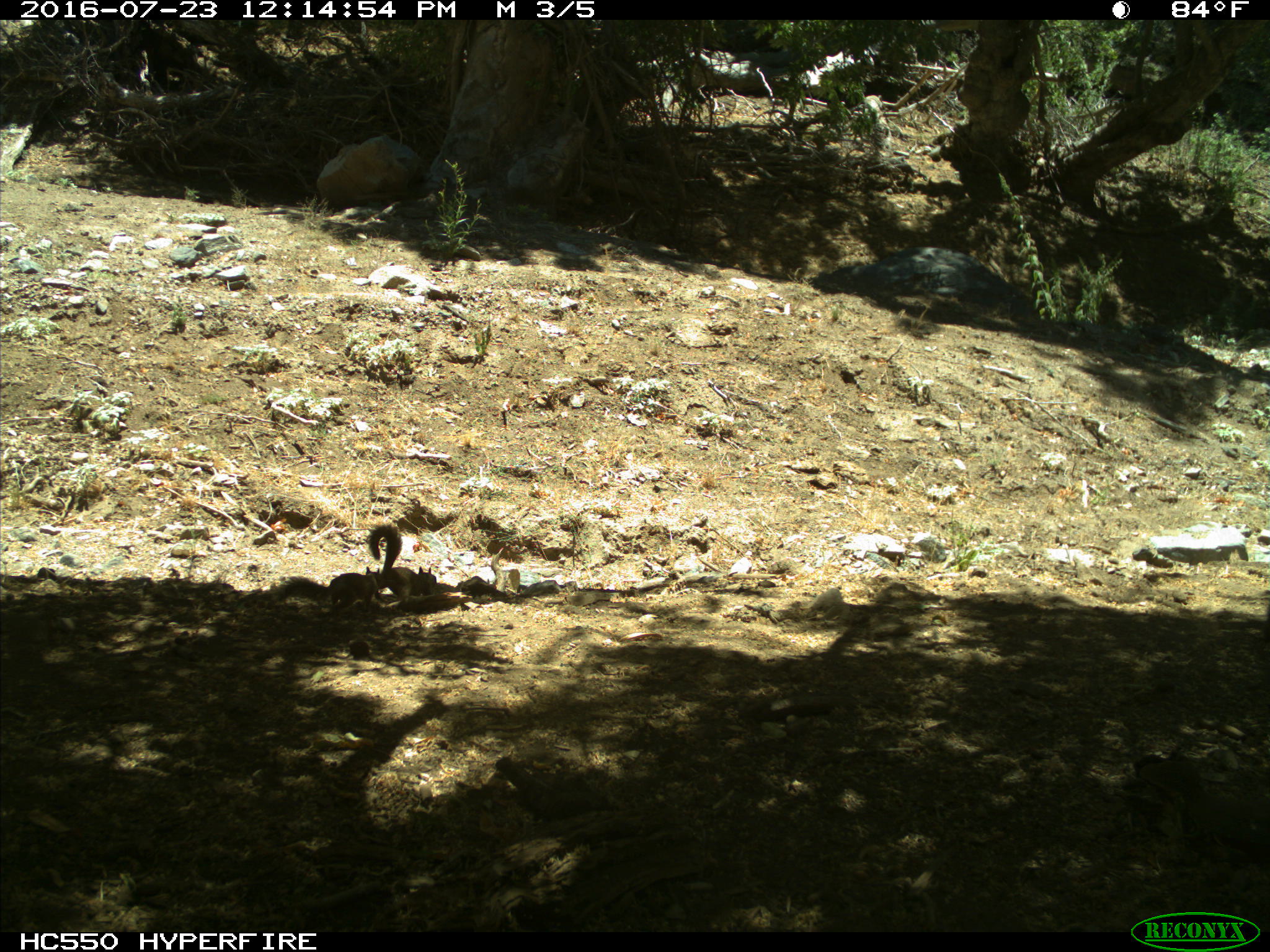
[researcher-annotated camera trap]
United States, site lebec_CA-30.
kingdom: Animalia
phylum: Chordata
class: Mammalia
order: Rodentia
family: Sciuridae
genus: Otospermophilus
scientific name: Otospermophilus beecheyi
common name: california ground squirrel